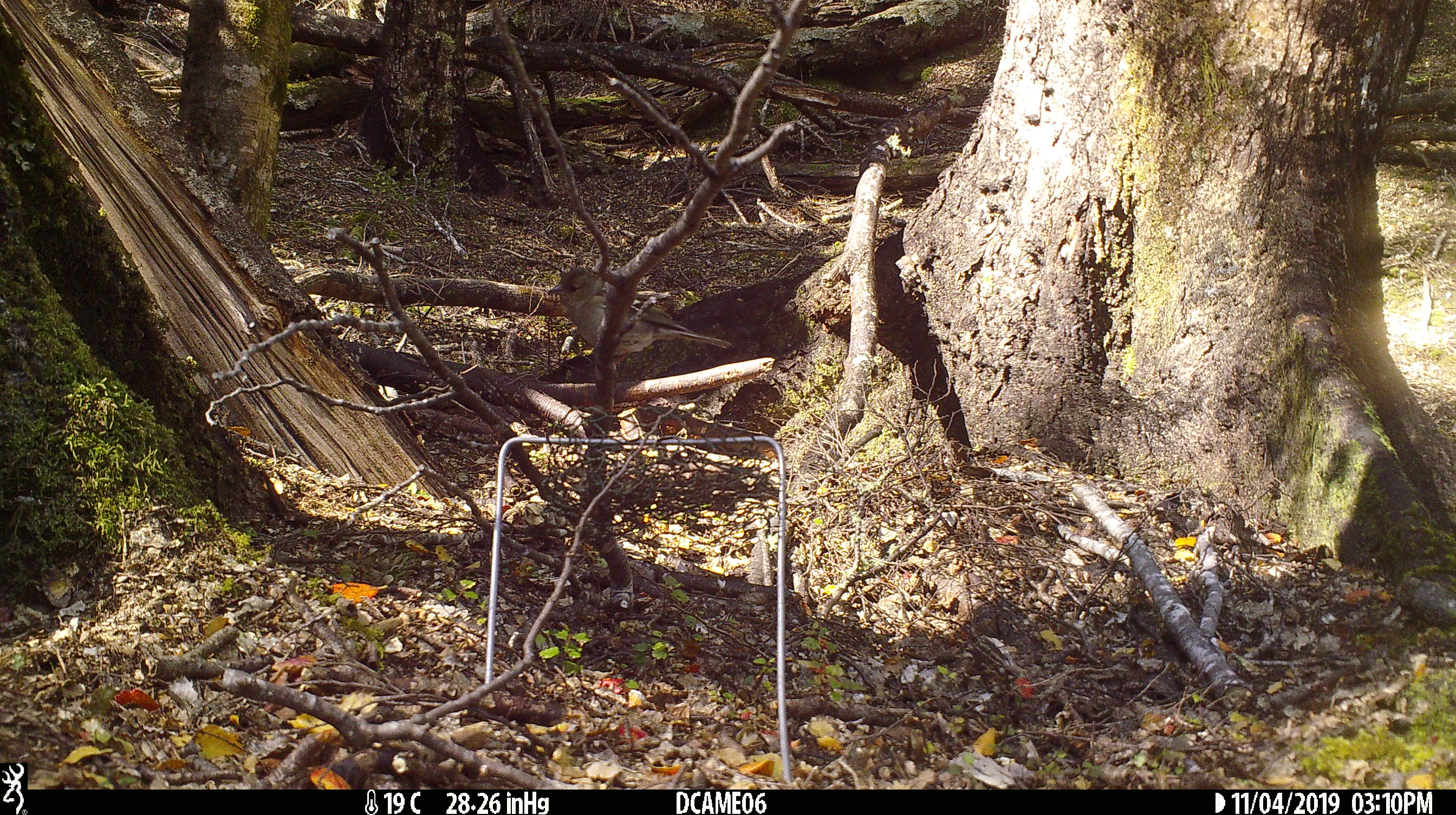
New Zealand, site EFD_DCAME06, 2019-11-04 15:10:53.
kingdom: Animalia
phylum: Chordata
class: Aves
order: Passeriformes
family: Fringillidae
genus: Fringilla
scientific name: Fringilla coelebs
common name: common chaffinch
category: chaffinch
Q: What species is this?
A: Chaffinch (common chaffinch) (Fringilla coelebs).